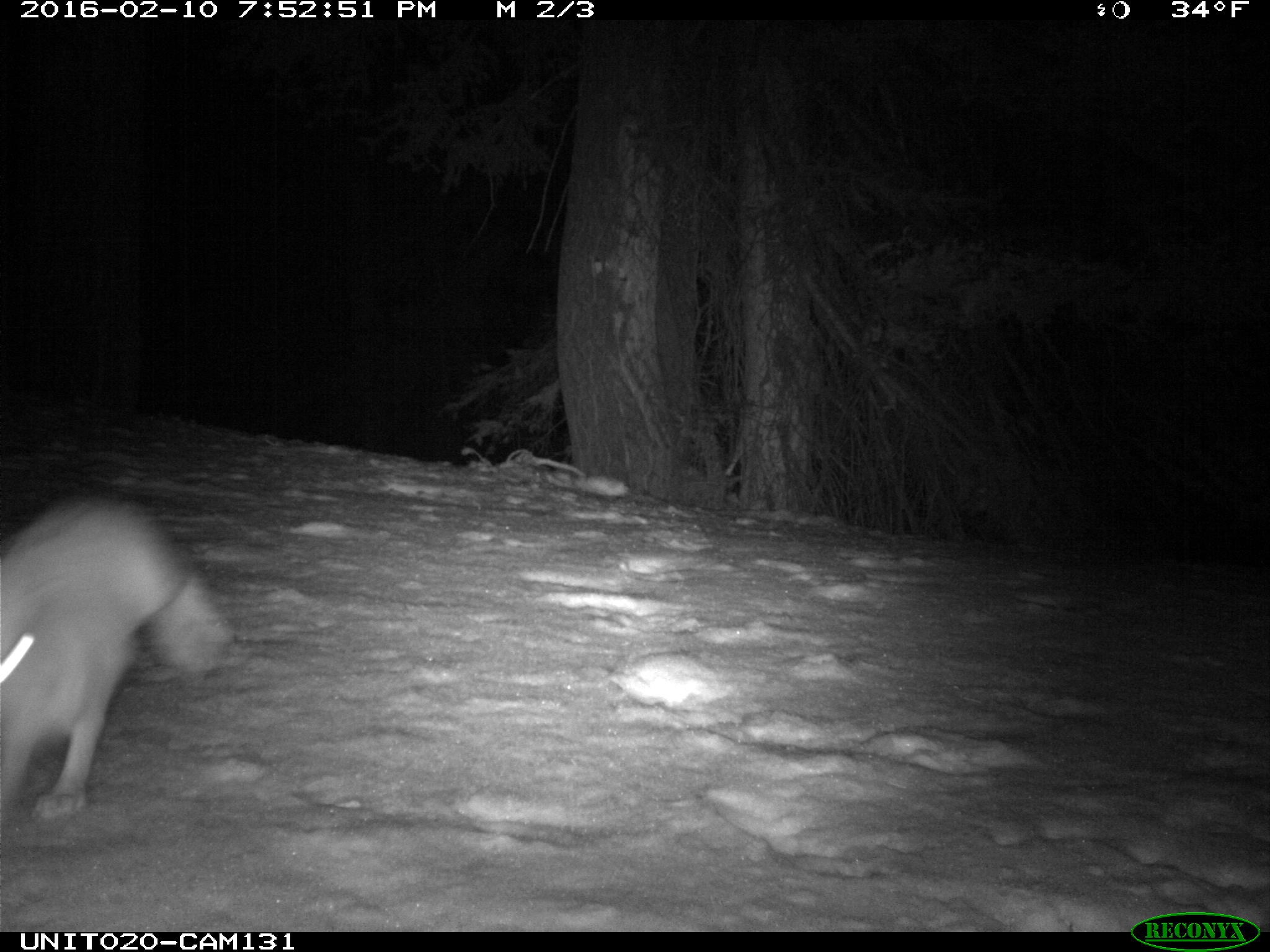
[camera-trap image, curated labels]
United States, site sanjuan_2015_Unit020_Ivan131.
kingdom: Animalia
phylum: Chordata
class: Mammalia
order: Lagomorpha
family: Leporidae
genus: Lepus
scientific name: Lepus americanus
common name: snowshoe hare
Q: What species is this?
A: Lepus americanus (snowshoe hare).